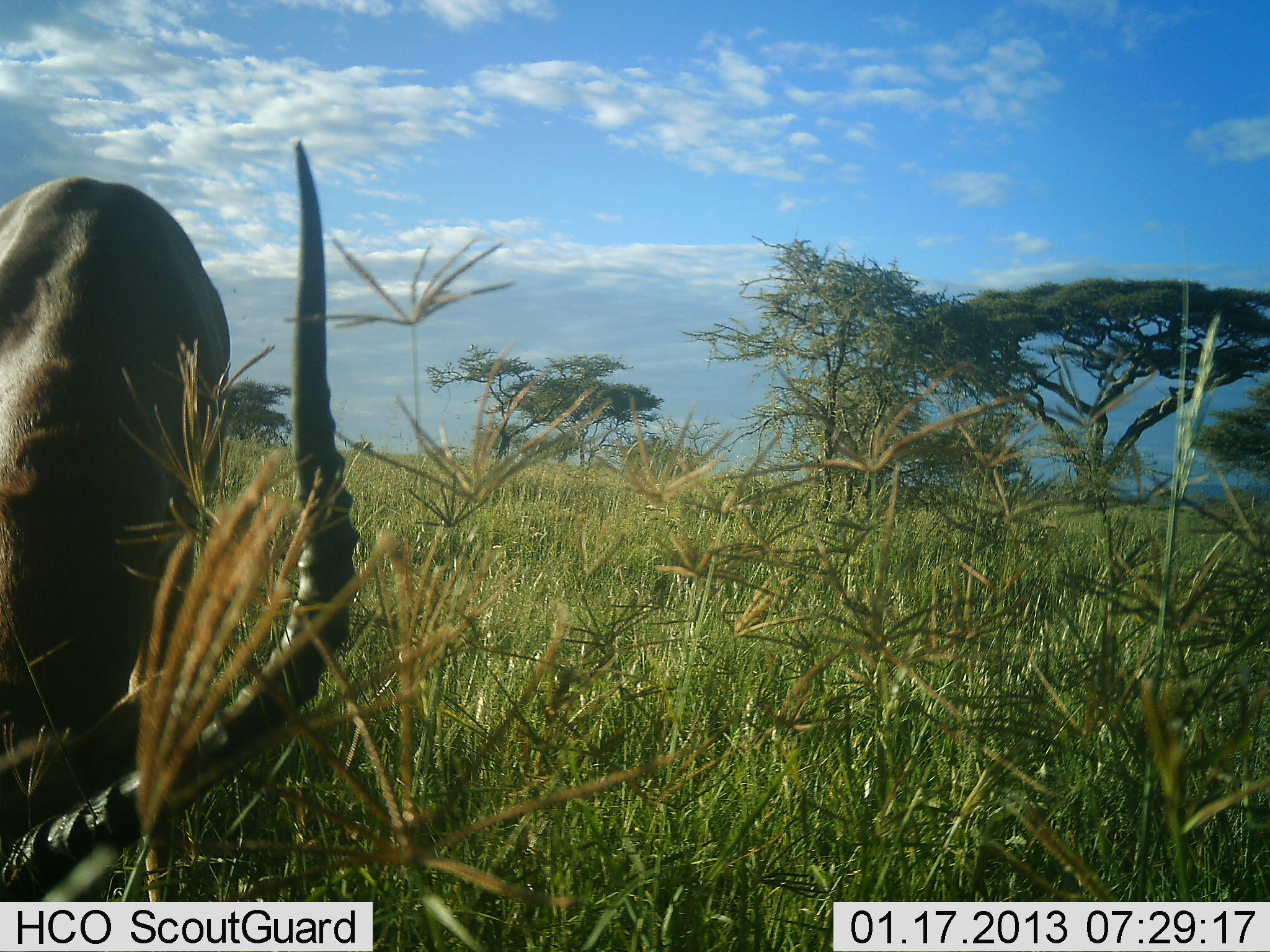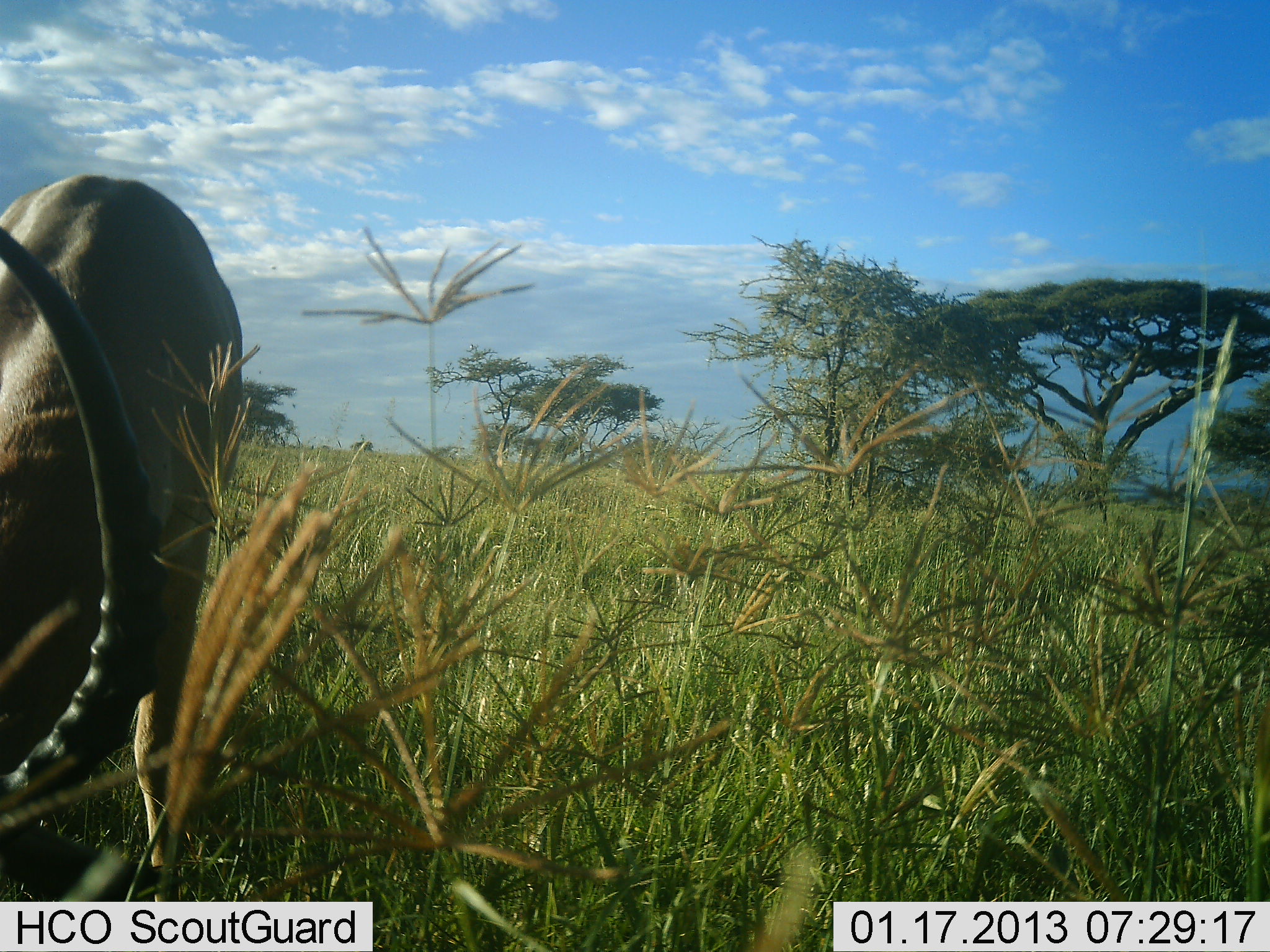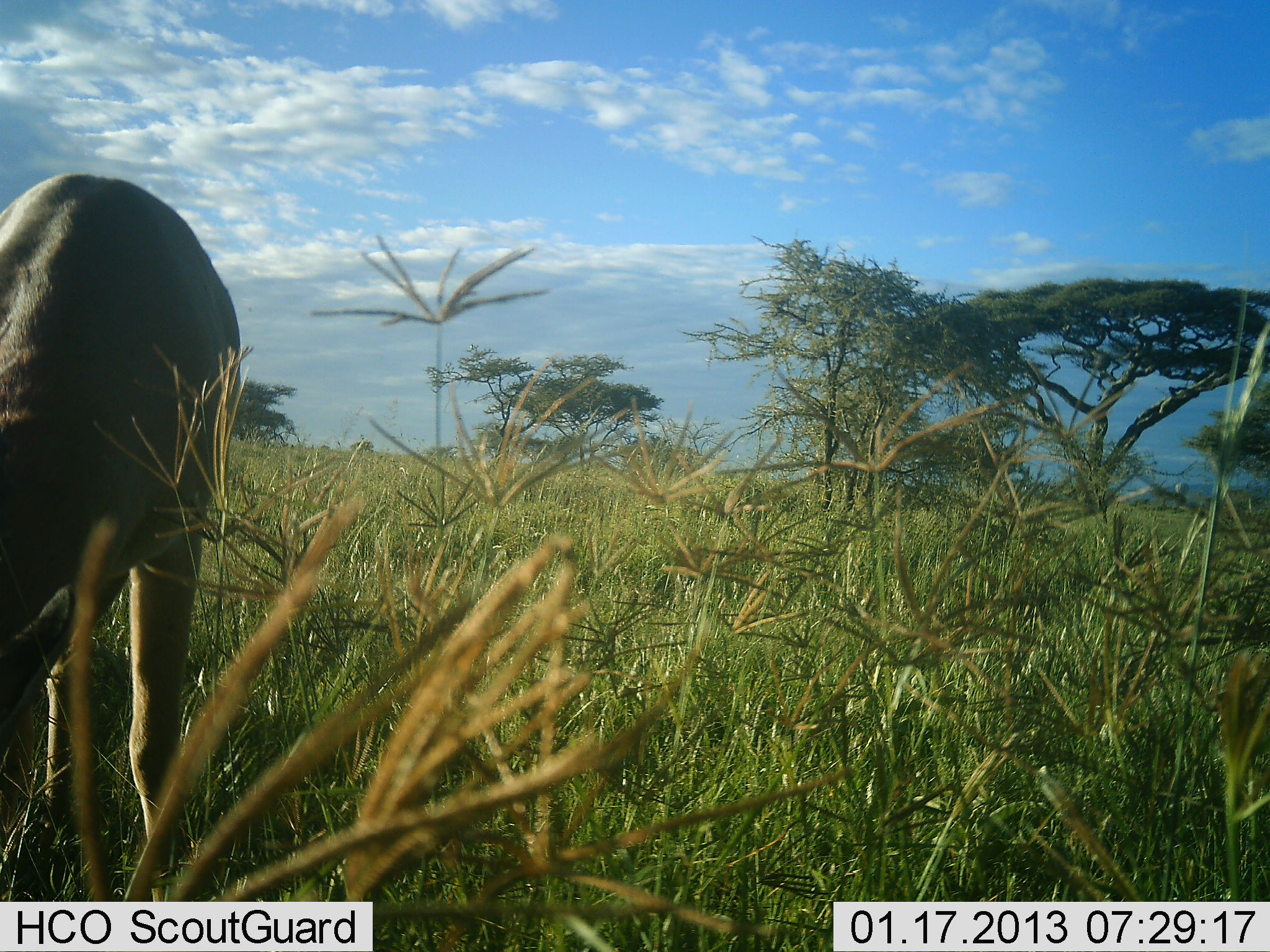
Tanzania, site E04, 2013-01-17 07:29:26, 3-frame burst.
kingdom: Animalia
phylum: Chordata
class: Mammalia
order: Artiodactyla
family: Bovidae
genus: Aepyceros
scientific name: Aepyceros melampus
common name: impala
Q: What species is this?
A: Impala (Aepyceros melampus).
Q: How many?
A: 1.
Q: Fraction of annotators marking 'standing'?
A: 13%.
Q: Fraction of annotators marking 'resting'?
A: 0%.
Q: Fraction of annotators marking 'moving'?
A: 3%.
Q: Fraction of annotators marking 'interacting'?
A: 0%.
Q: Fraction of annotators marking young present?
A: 0%.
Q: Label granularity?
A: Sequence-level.